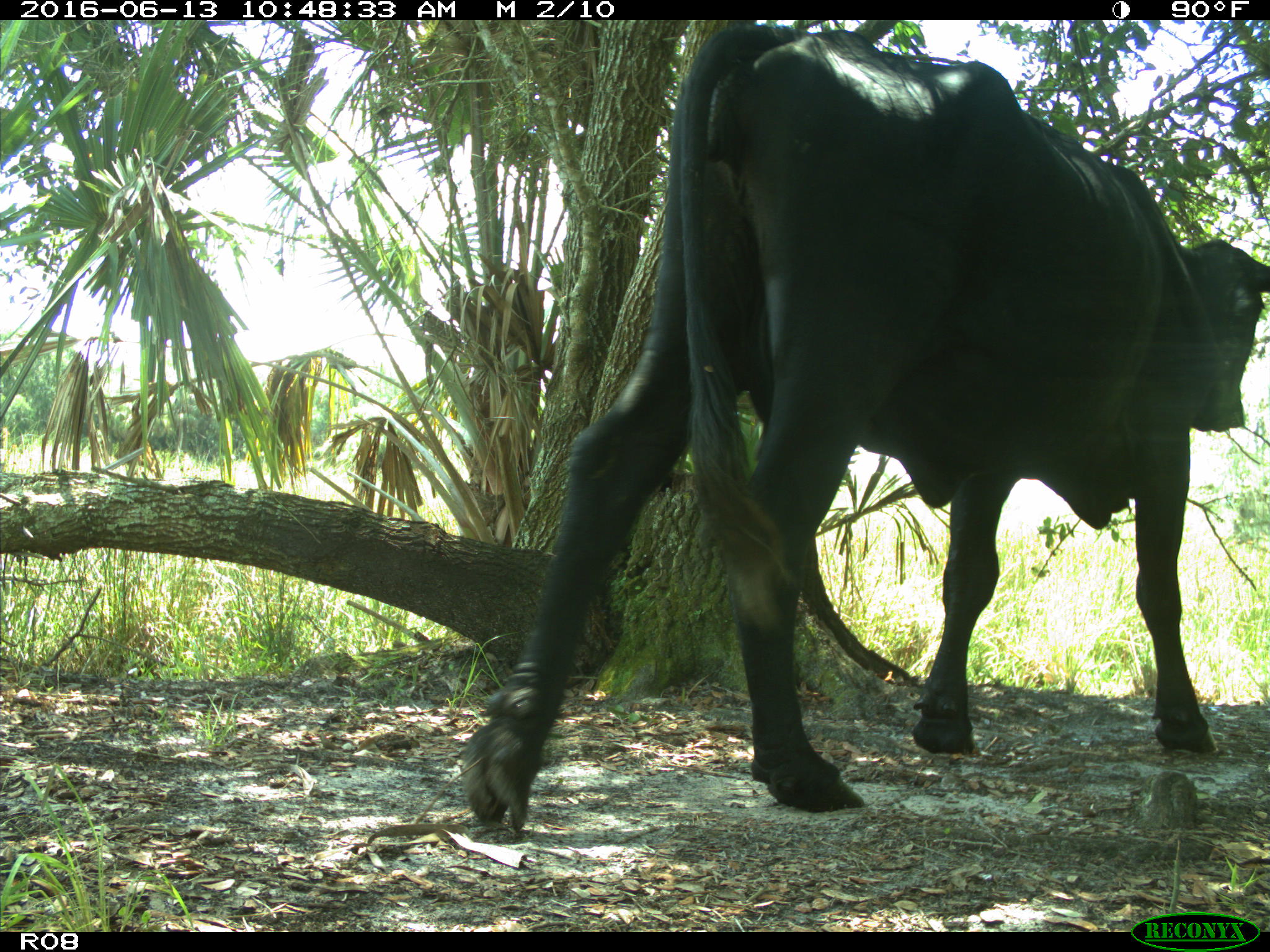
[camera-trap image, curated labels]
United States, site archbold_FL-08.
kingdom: Animalia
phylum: Chordata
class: Mammalia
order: Artiodactyla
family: Bovidae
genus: Bos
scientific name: Bos taurus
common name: domestic cow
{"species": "Bos taurus (domestic cow)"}